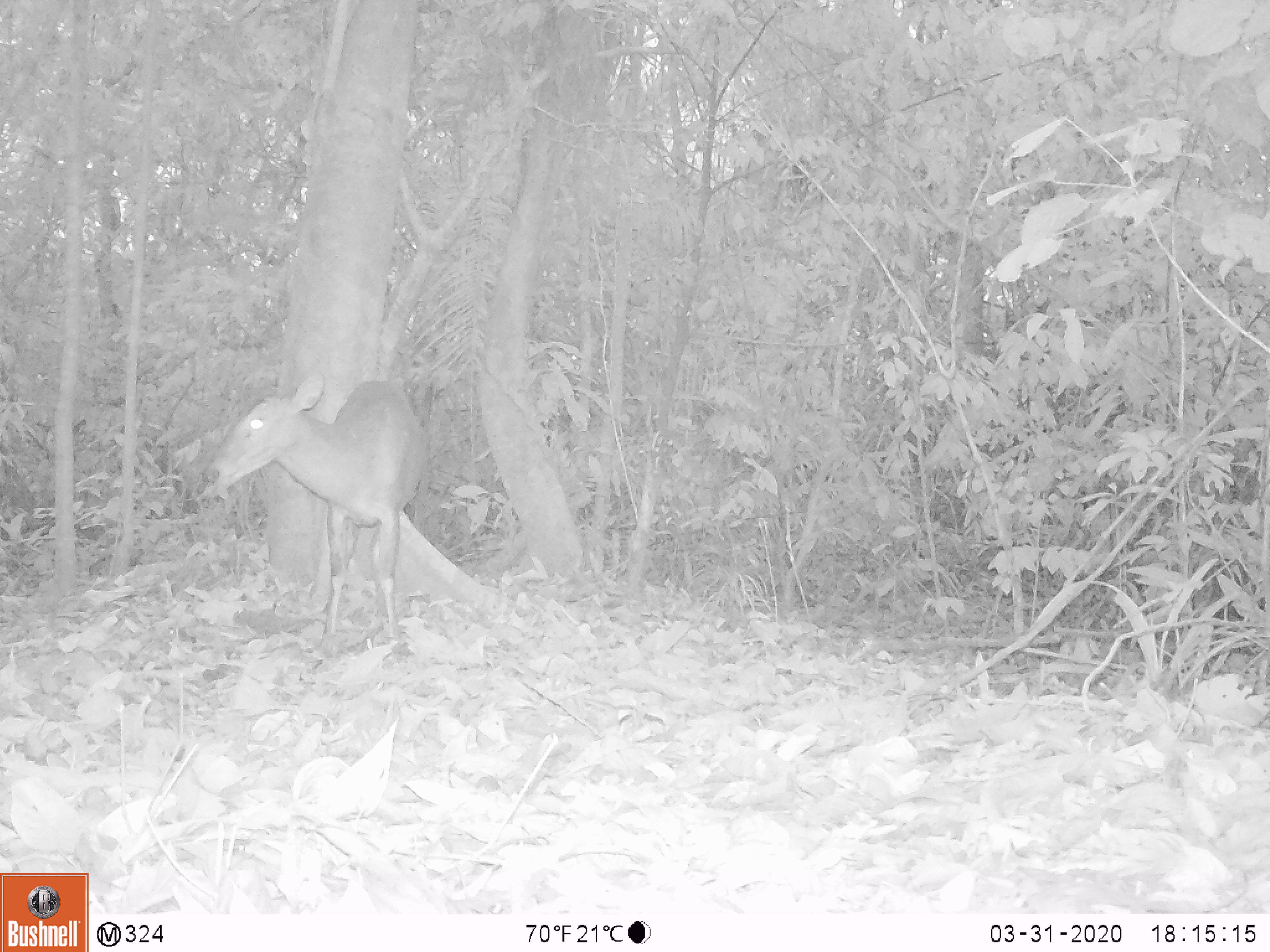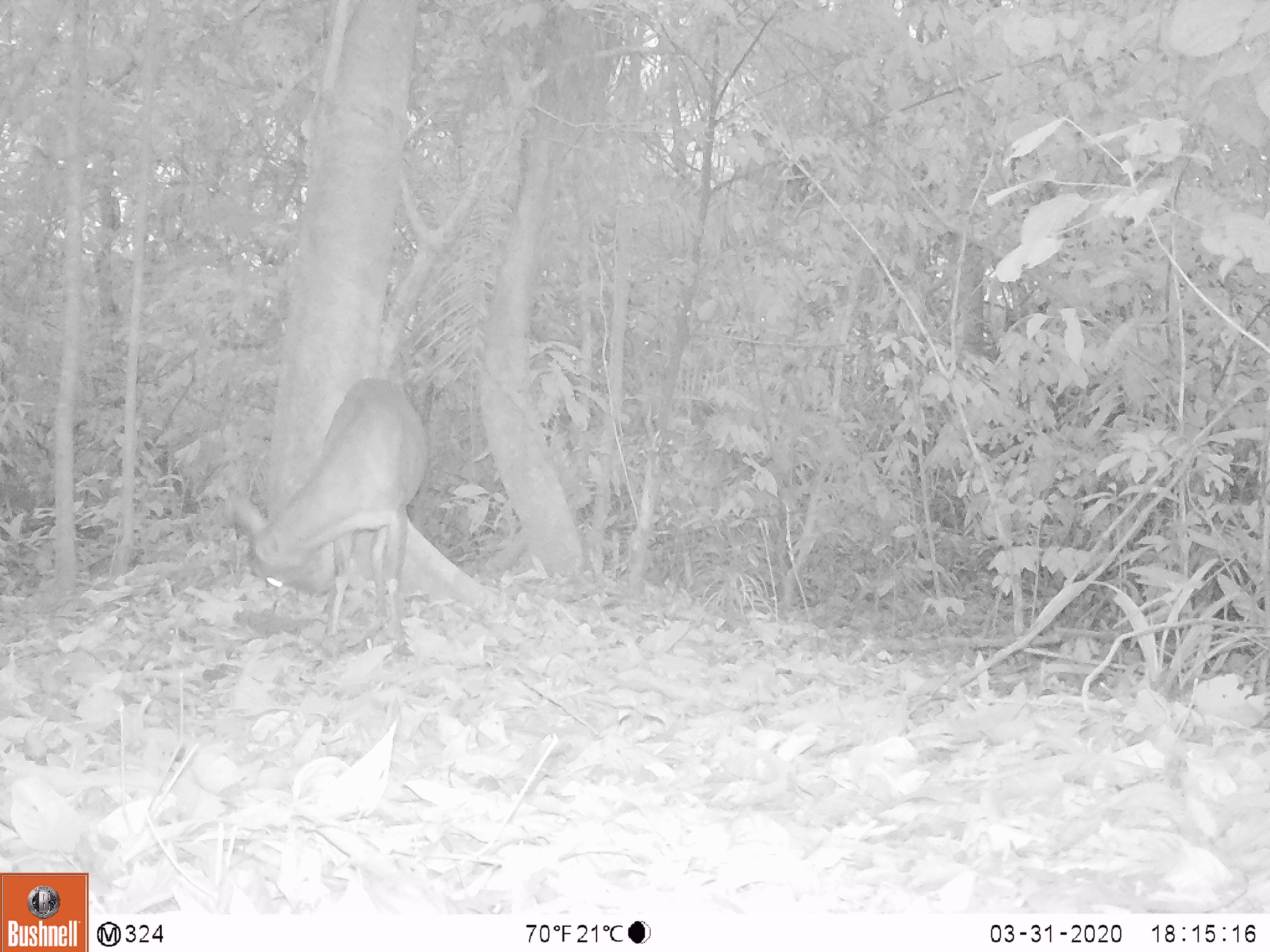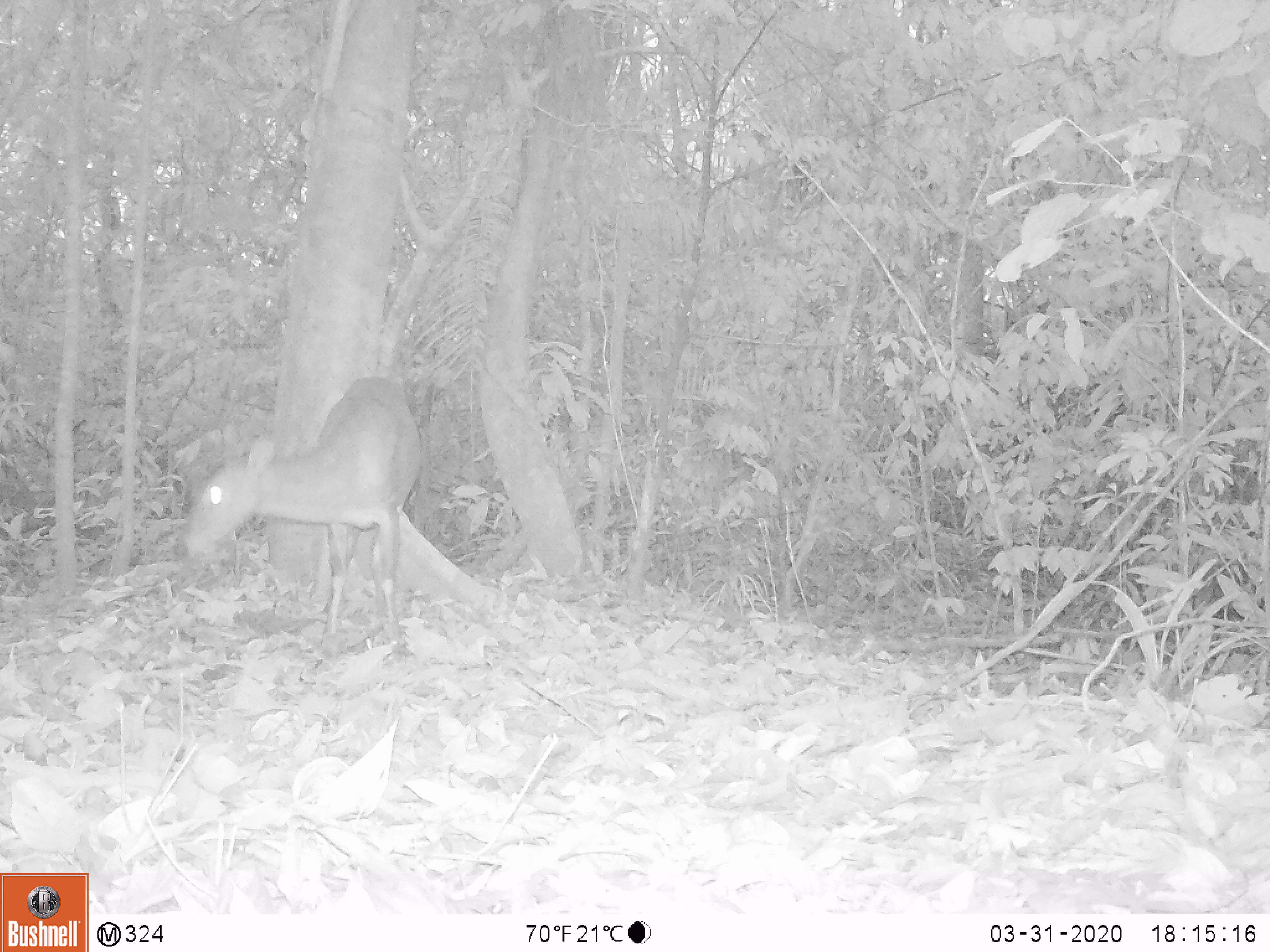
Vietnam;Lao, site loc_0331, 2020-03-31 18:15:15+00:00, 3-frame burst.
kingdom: Animalia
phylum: Chordata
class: Mammalia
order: Artiodactyla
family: Cervidae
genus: Muntiacus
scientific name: Muntiacus vuquangensis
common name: large-antlered muntjac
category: large antlered muntjac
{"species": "large antlered muntjac (large-antlered muntjac) (Muntiacus vuquangensis)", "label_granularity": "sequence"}